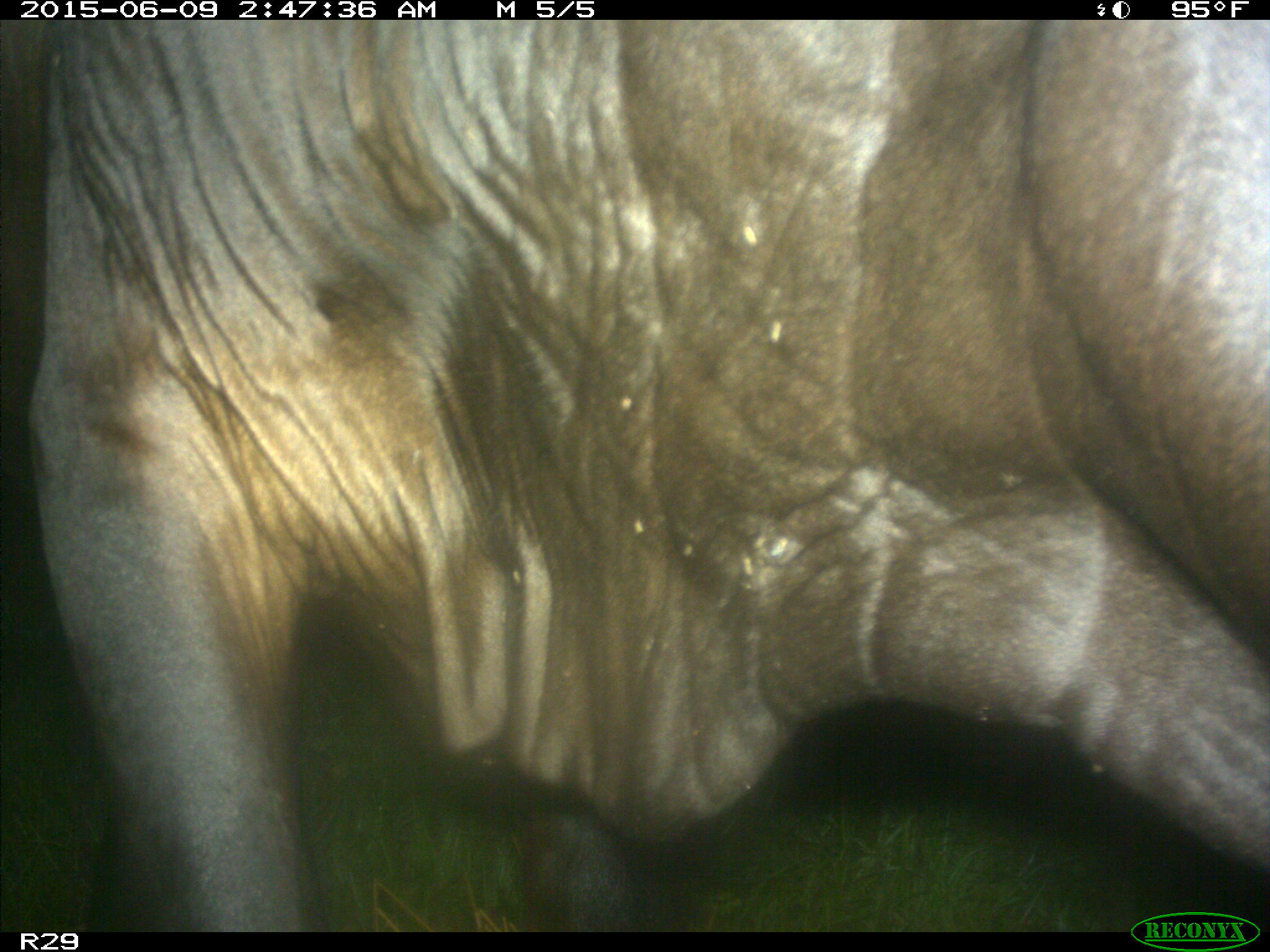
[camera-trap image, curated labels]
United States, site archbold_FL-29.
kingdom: Animalia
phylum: Chordata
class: Mammalia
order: Artiodactyla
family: Bovidae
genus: Bos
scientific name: Bos taurus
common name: domestic cow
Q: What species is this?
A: Bos taurus (domestic cow).